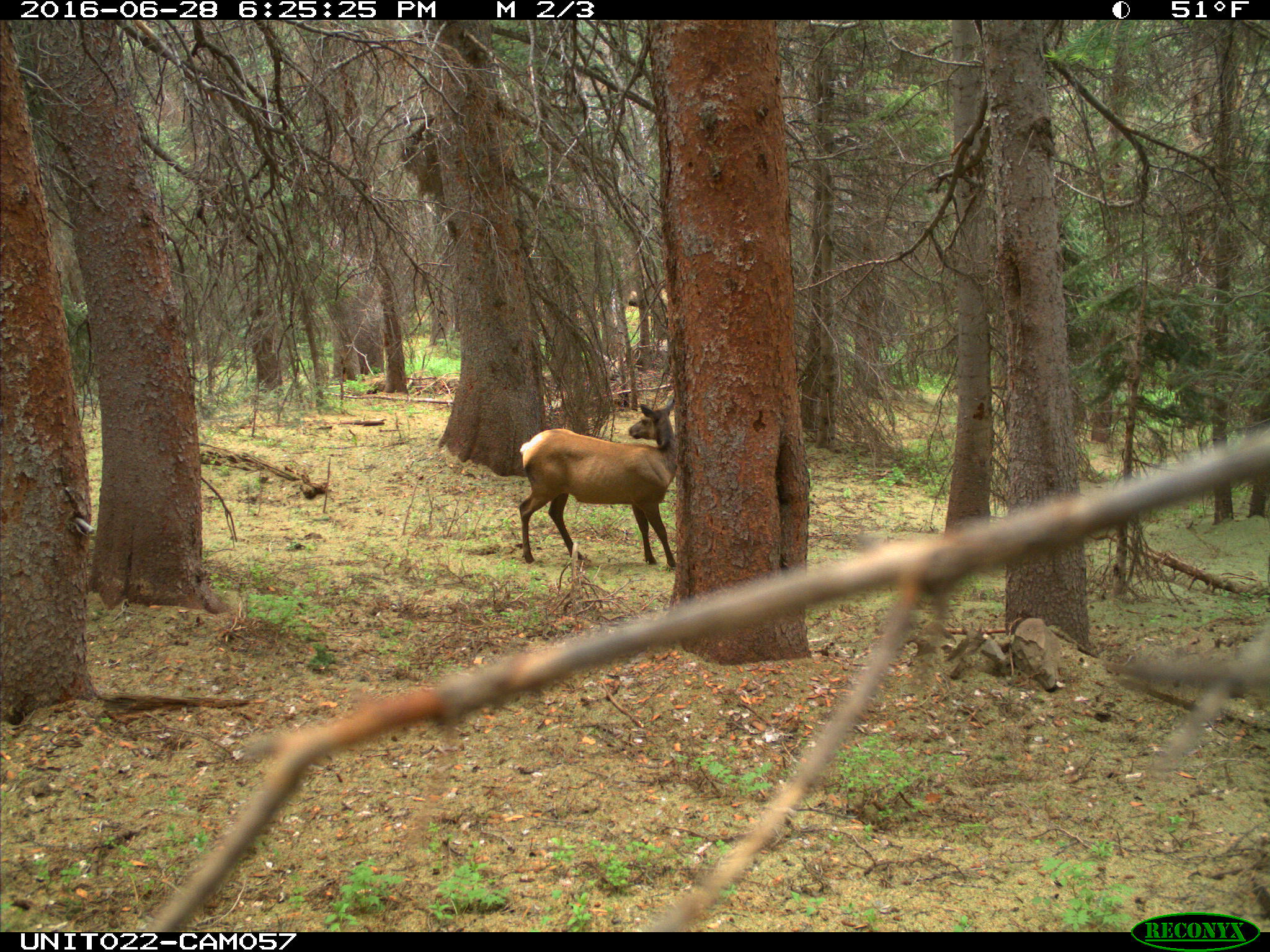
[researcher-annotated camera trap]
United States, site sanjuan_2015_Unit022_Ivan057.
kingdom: Animalia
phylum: Chordata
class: Mammalia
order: Artiodactyla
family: Cervidae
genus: Cervus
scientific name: Cervus elaphus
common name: red deer